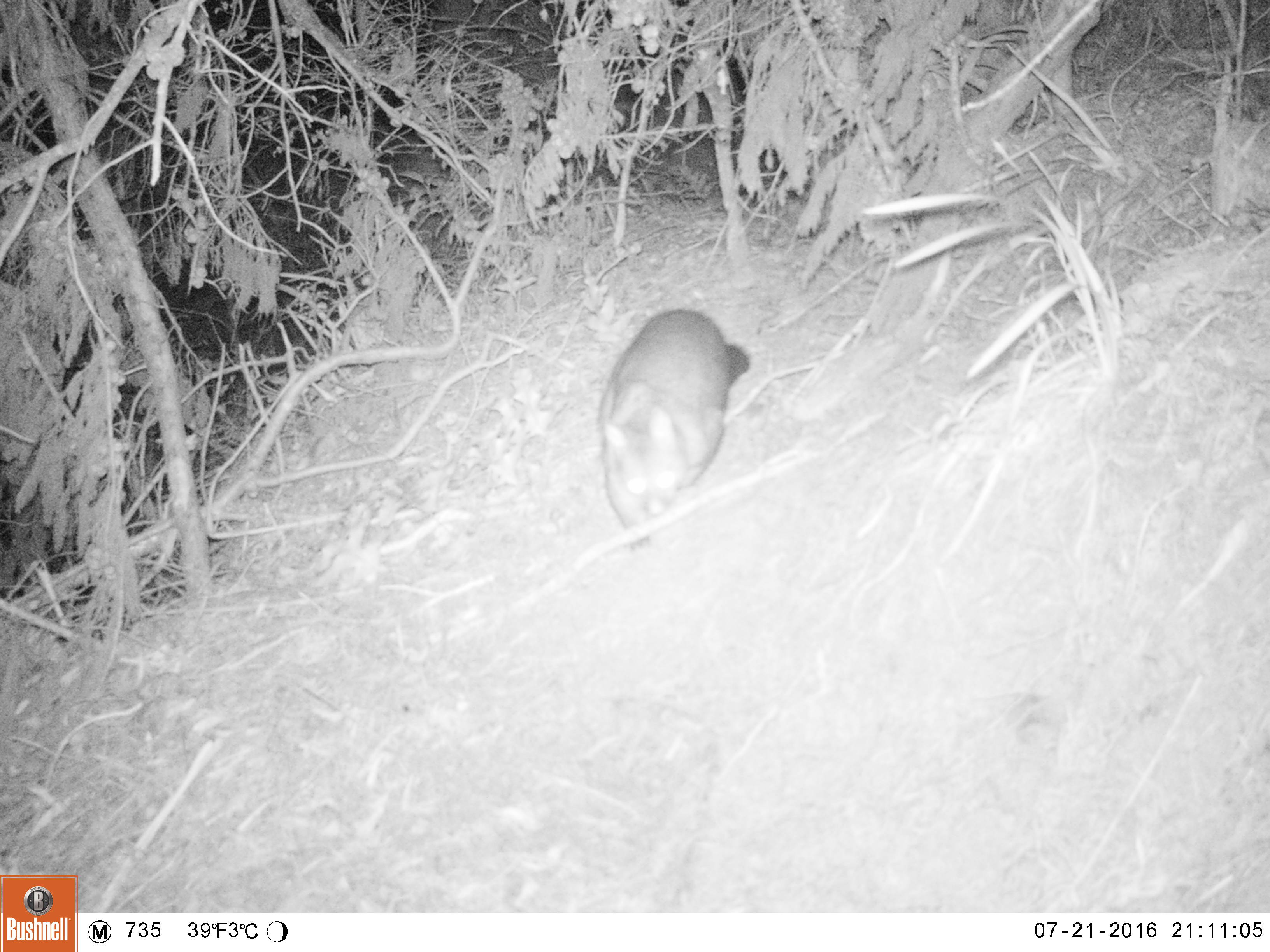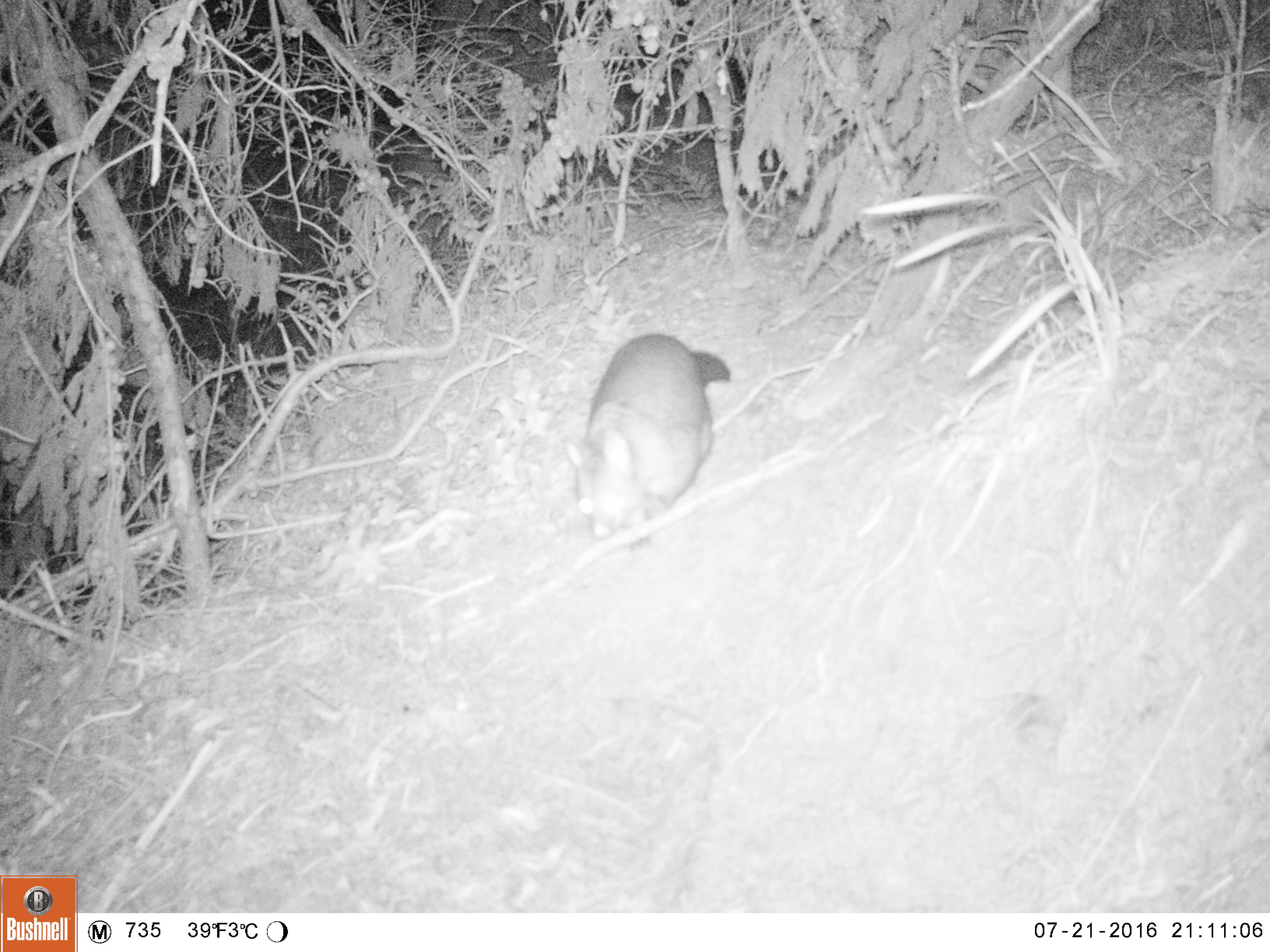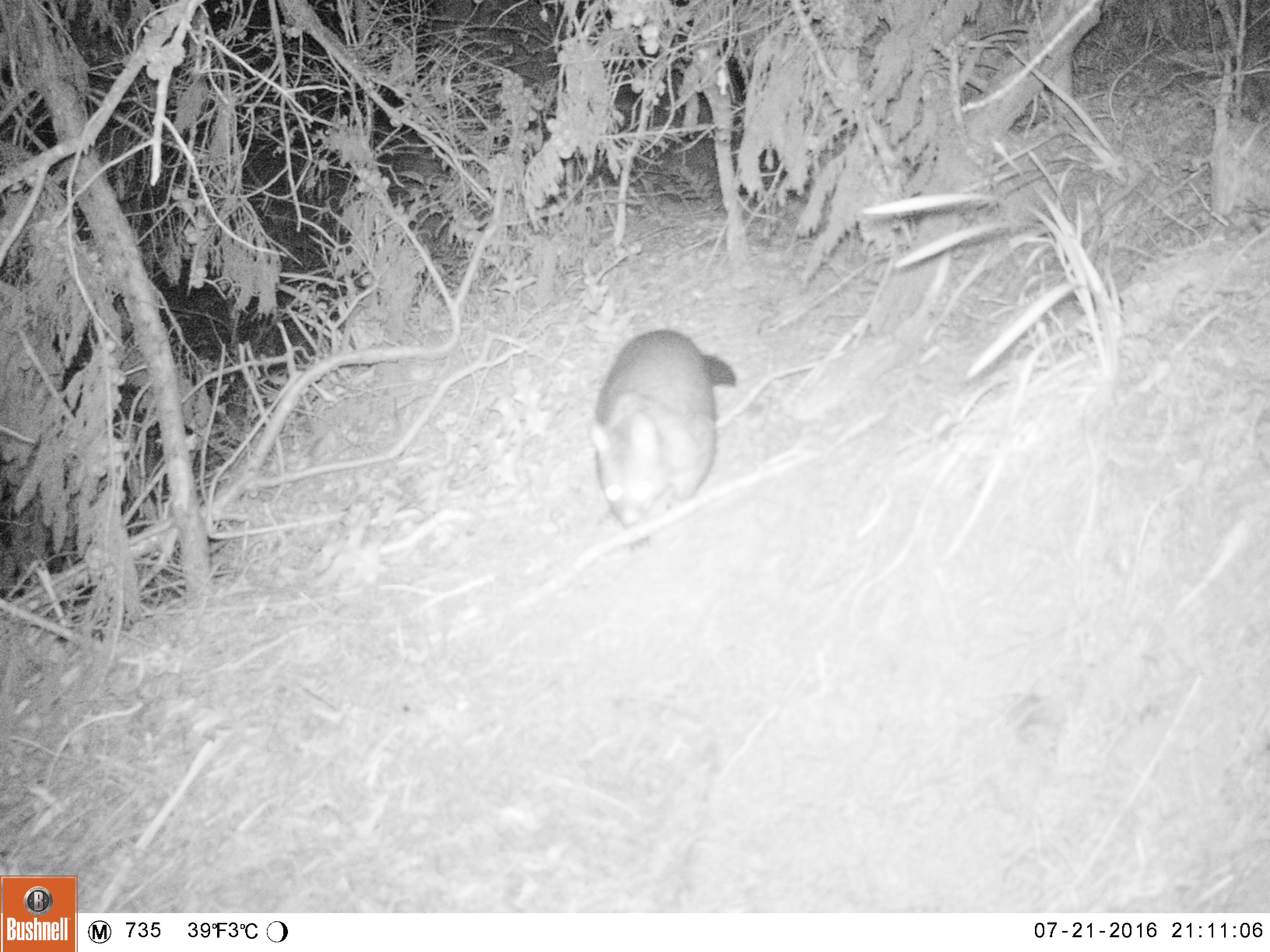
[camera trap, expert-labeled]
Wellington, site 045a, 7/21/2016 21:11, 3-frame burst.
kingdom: Animalia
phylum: Chordata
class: Mammalia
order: Didelphimorphia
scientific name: Didelphimorphia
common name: possum